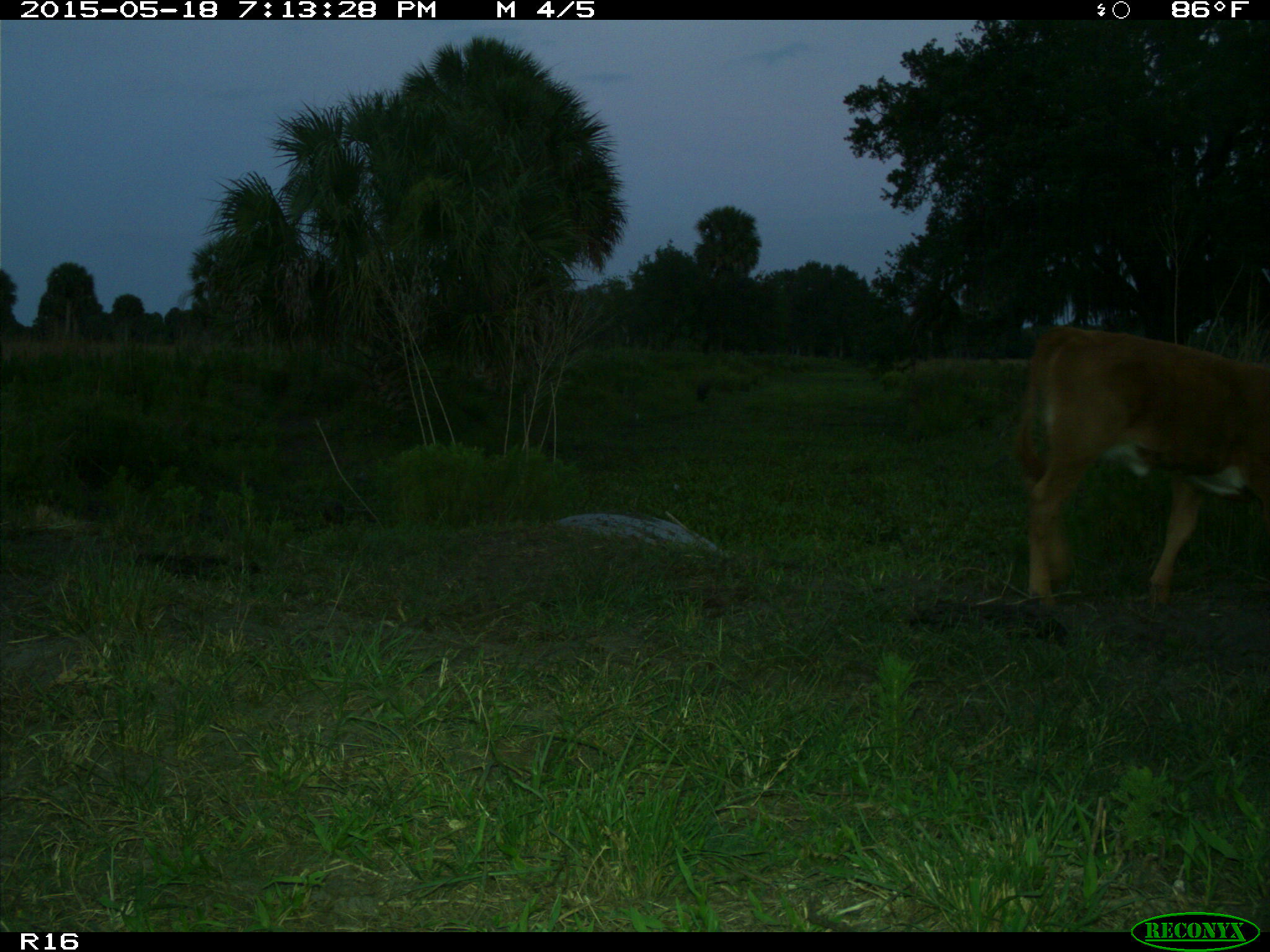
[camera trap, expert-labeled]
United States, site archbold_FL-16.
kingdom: Animalia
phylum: Chordata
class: Mammalia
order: Artiodactyla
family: Bovidae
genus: Bos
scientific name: Bos taurus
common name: domestic cow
Bos taurus (domestic cow).